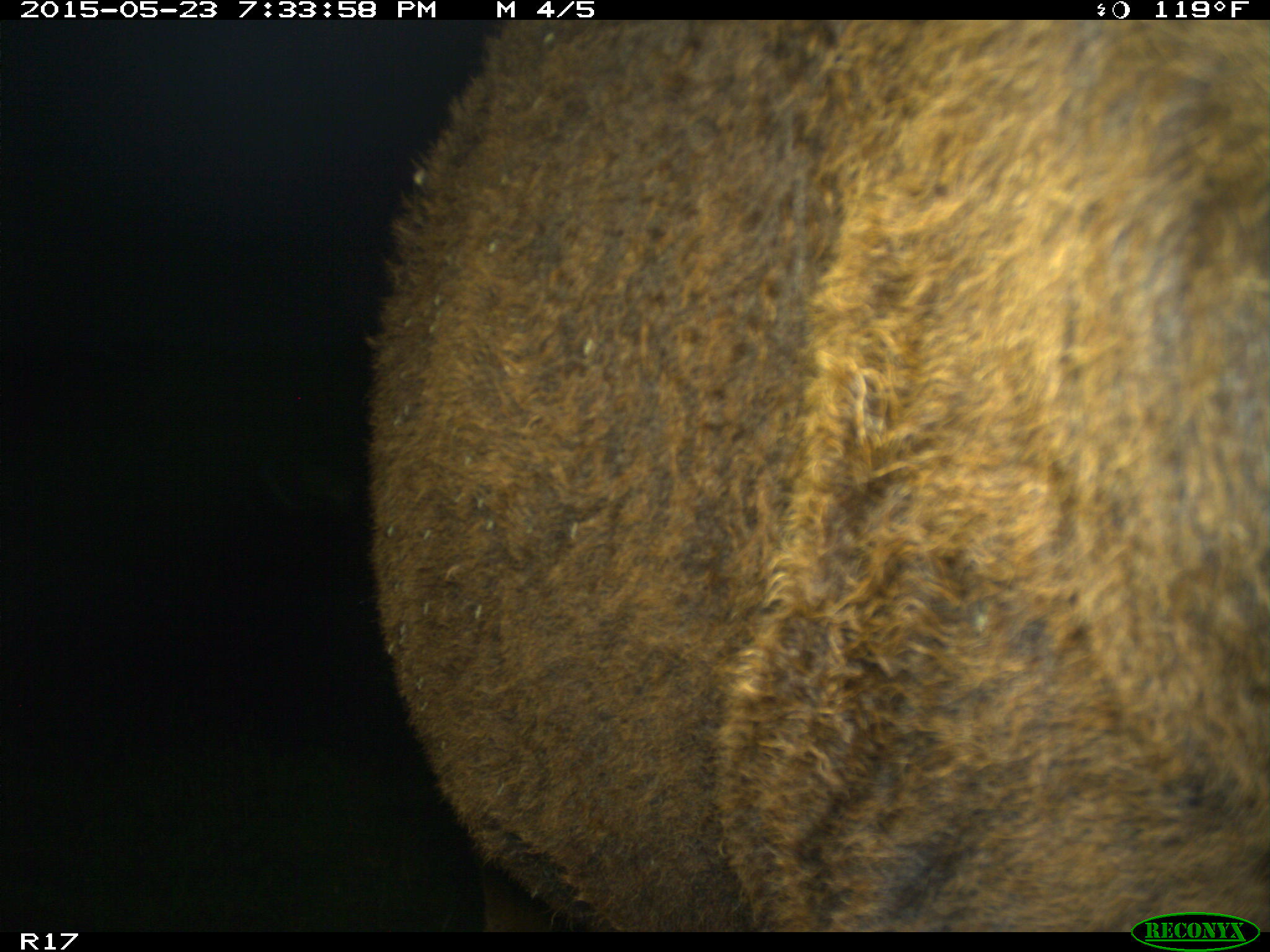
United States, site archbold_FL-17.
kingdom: Animalia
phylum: Chordata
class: Mammalia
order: Artiodactyla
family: Bovidae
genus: Bos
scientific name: Bos taurus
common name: domestic cow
Bos taurus (domestic cow).